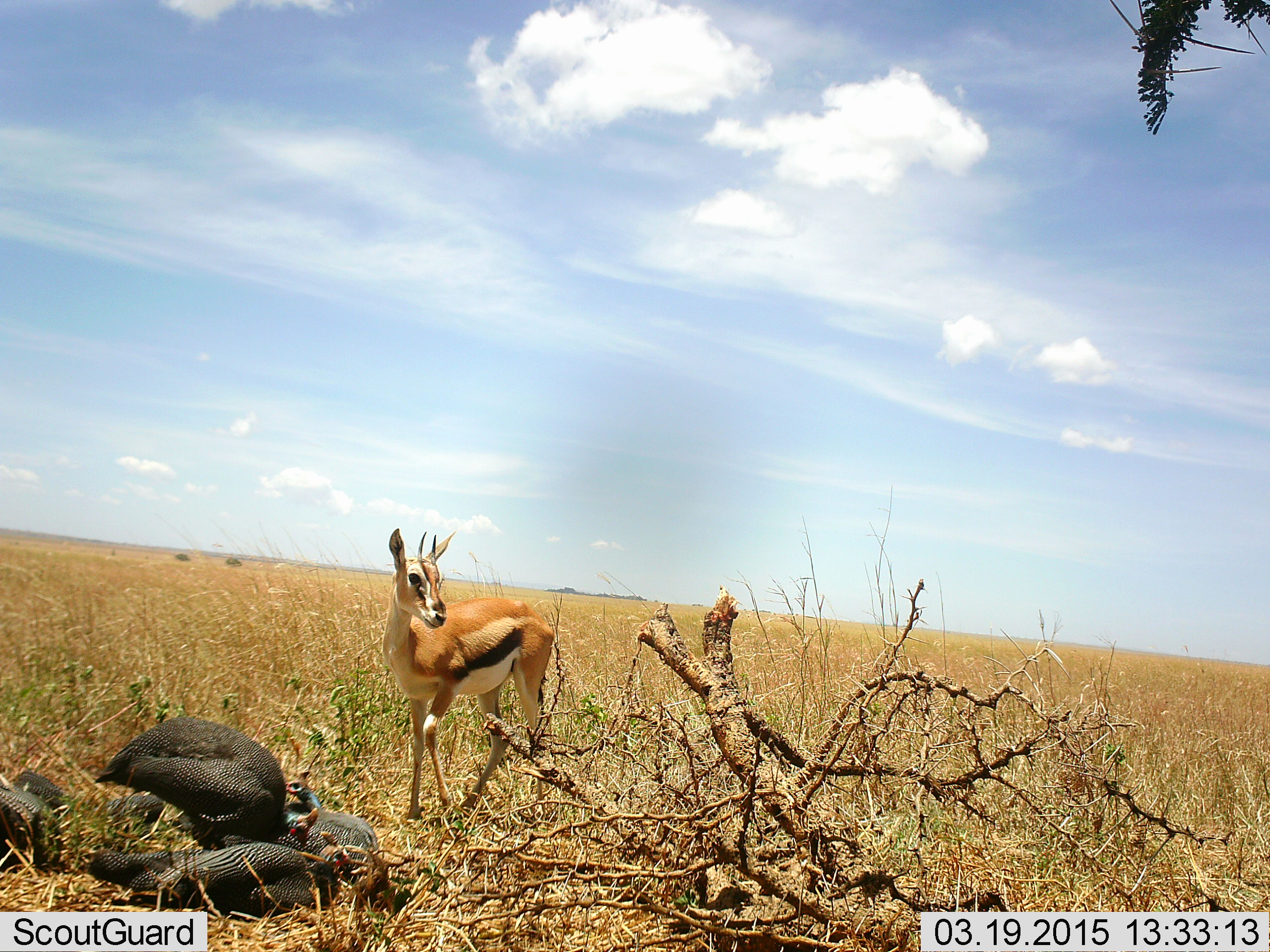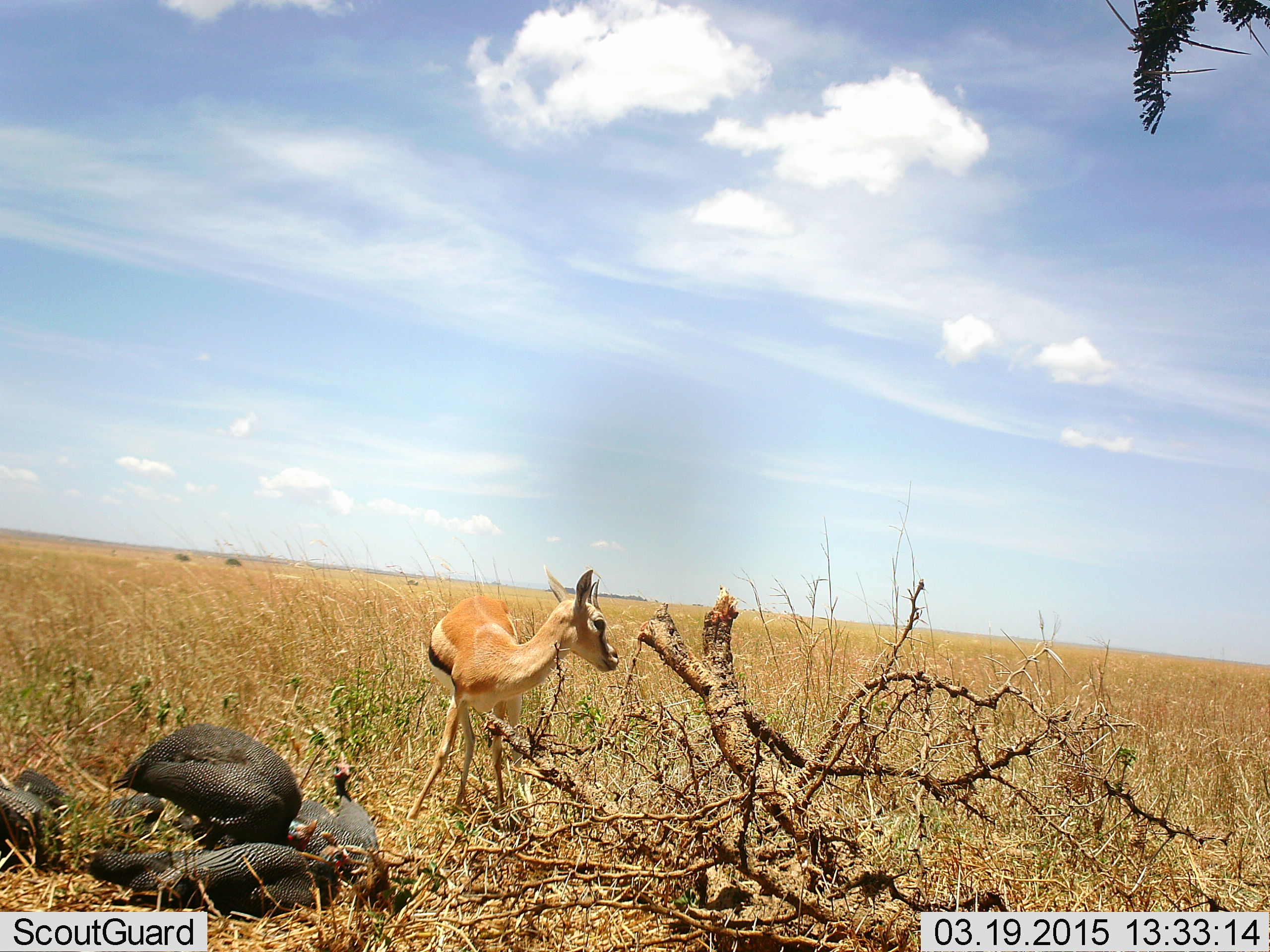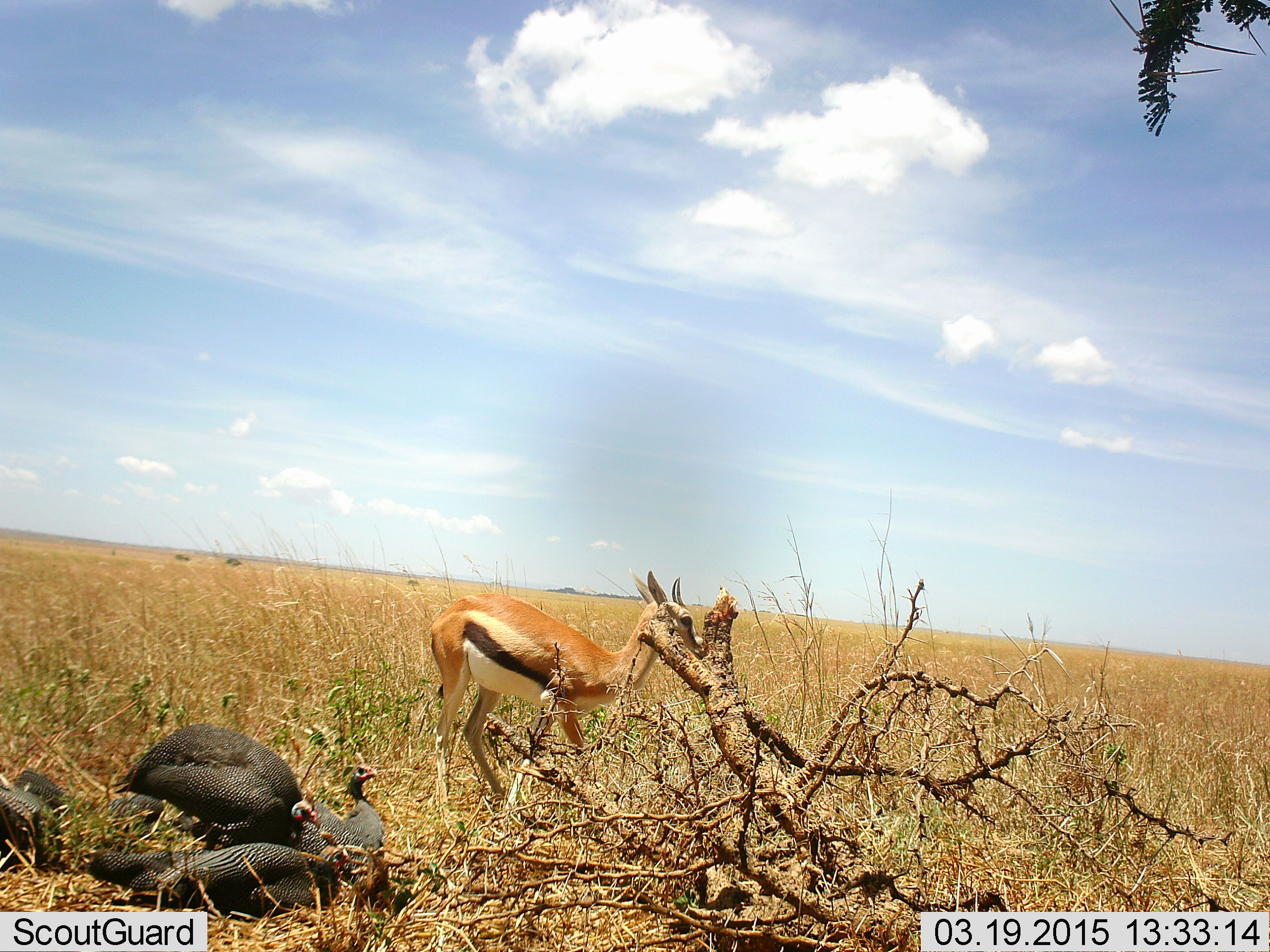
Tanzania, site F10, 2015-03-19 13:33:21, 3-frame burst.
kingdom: Animalia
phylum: Chordata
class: Mammalia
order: Artiodactyla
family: Bovidae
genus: Eudorcas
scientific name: Eudorcas thomsonii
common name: thomson's gazelle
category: gazellethomsons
Gazellethomsons (thomson's gazelle) (Eudorcas thomsonii), count 1. Behavior (volunteer vote fractions): standing 50%, resting 0%, moving 50%, interacting 0%. Young present (vote fraction): 0%. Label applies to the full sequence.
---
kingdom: Animalia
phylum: Chordata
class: Aves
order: Galliformes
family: Numididae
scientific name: Numididae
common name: guinea fowl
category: guineafowl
Guineafowl (guinea fowl) (Numididae), count 5. Behavior (volunteer vote fractions): standing 80%, resting 70%, moving 20%, interacting 0%. Young present (vote fraction): 10%. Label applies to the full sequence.